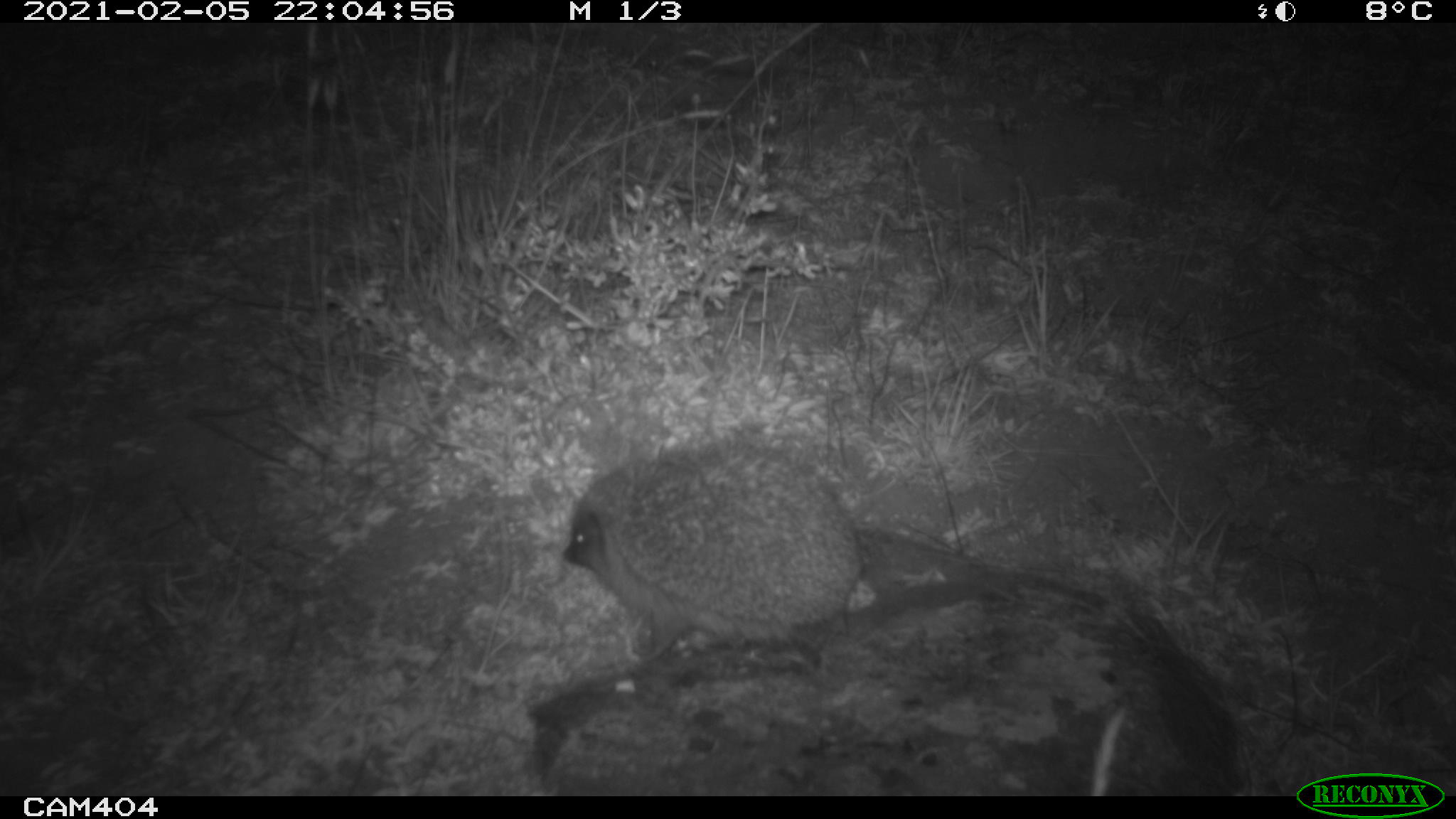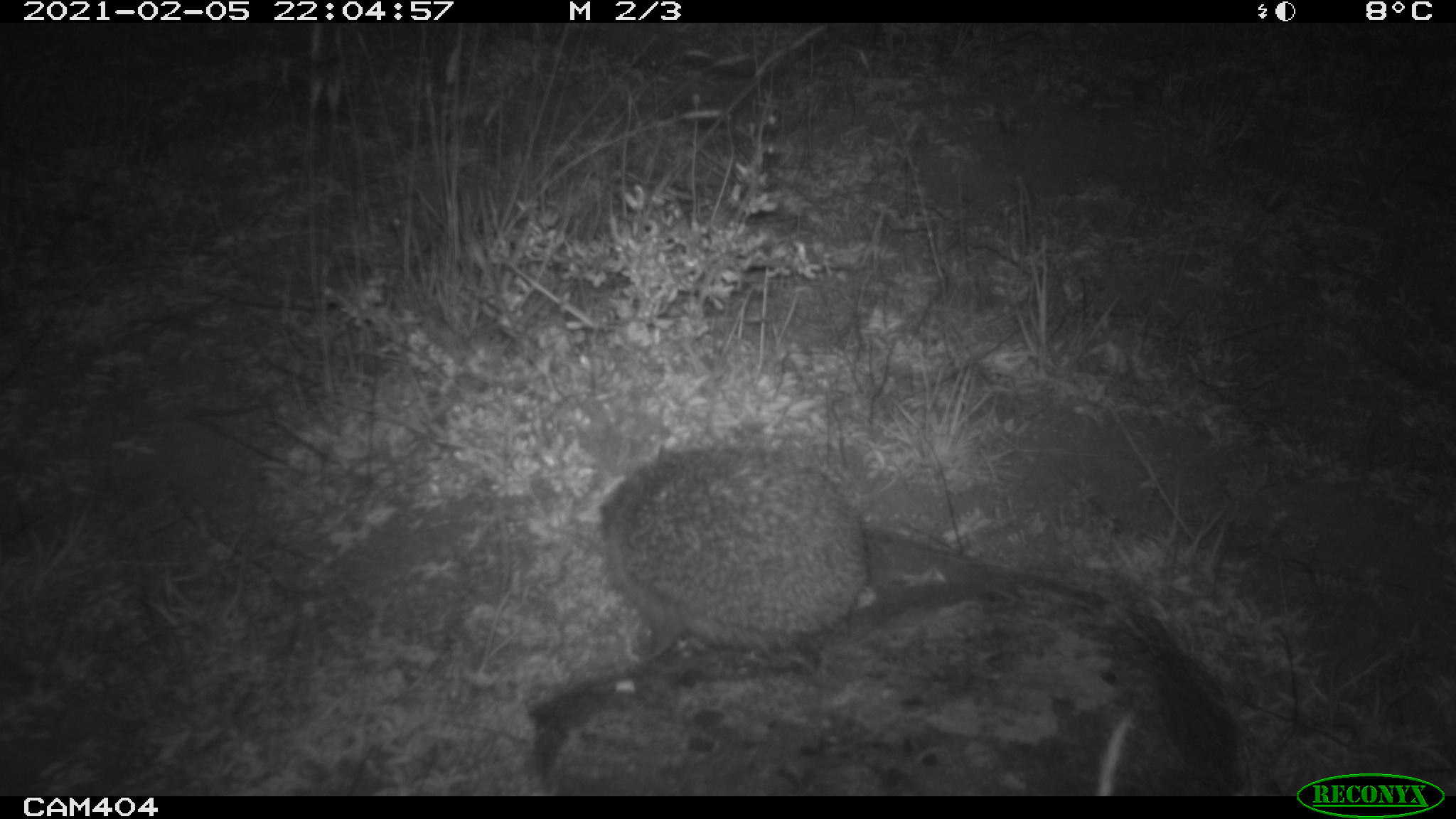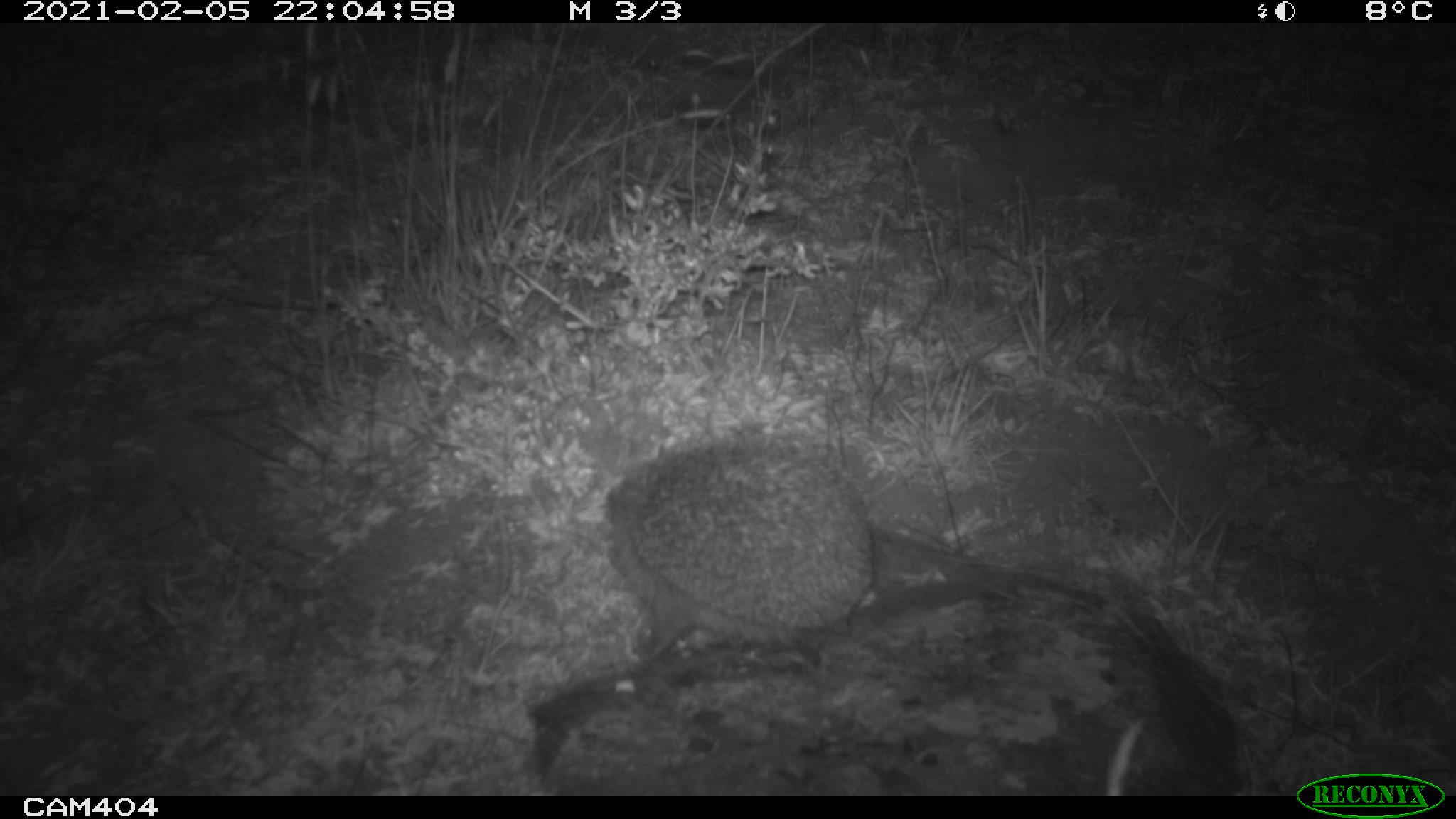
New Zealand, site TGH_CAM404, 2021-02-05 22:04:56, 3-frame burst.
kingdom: Animalia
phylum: Chordata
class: Mammalia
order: Eulipotyphla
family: Erinaceidae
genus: Erinaceus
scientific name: Erinaceus europaeus europaeus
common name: european hedgehog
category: hedgehog